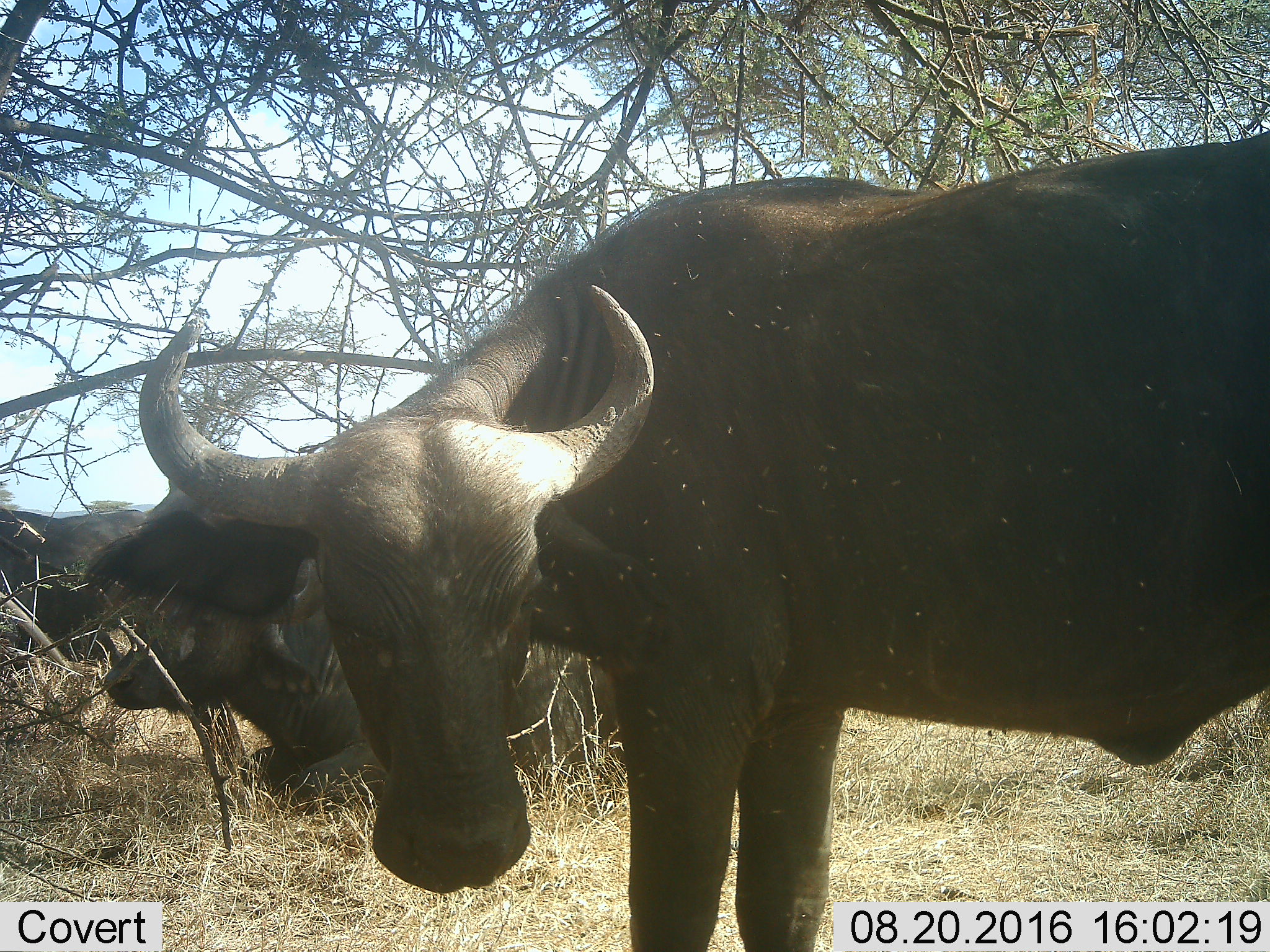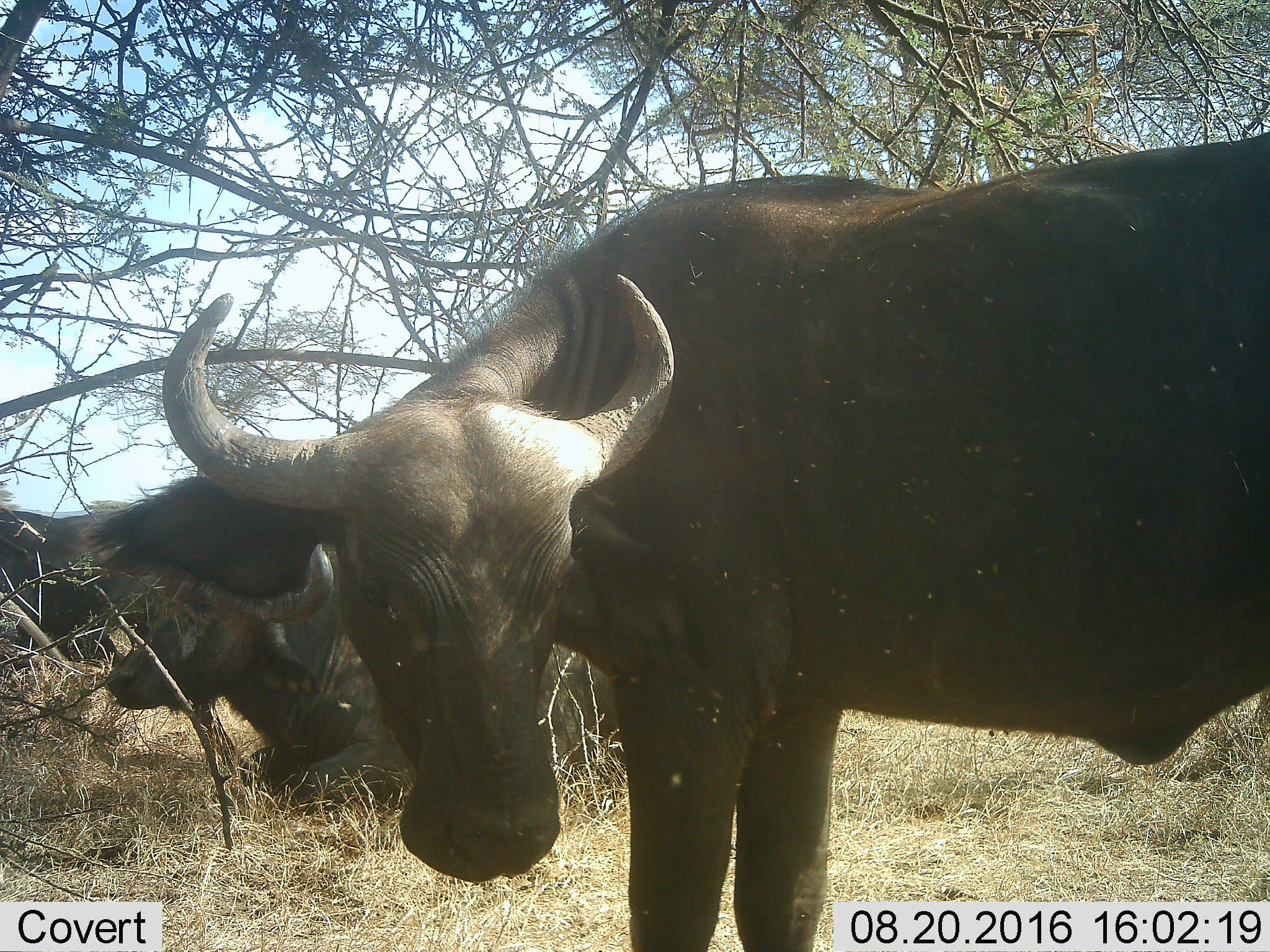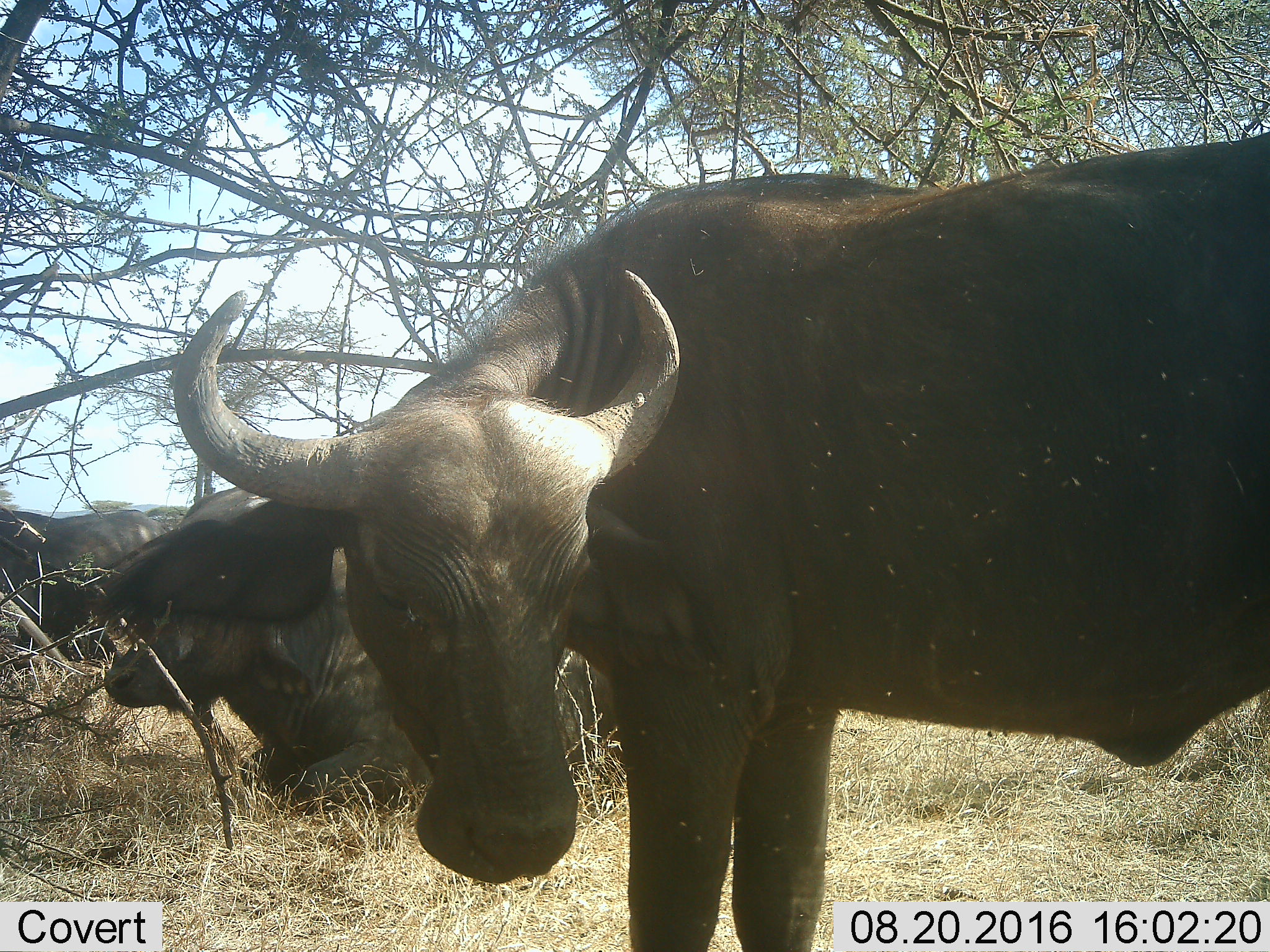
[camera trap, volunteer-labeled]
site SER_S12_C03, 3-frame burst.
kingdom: Animalia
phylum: Chordata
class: Mammalia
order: Artiodactyla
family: Bovidae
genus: Syncerus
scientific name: Syncerus caffer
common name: african buffalo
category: buffalo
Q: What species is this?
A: Buffalo (african buffalo) (Syncerus caffer).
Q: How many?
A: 3.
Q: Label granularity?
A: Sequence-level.